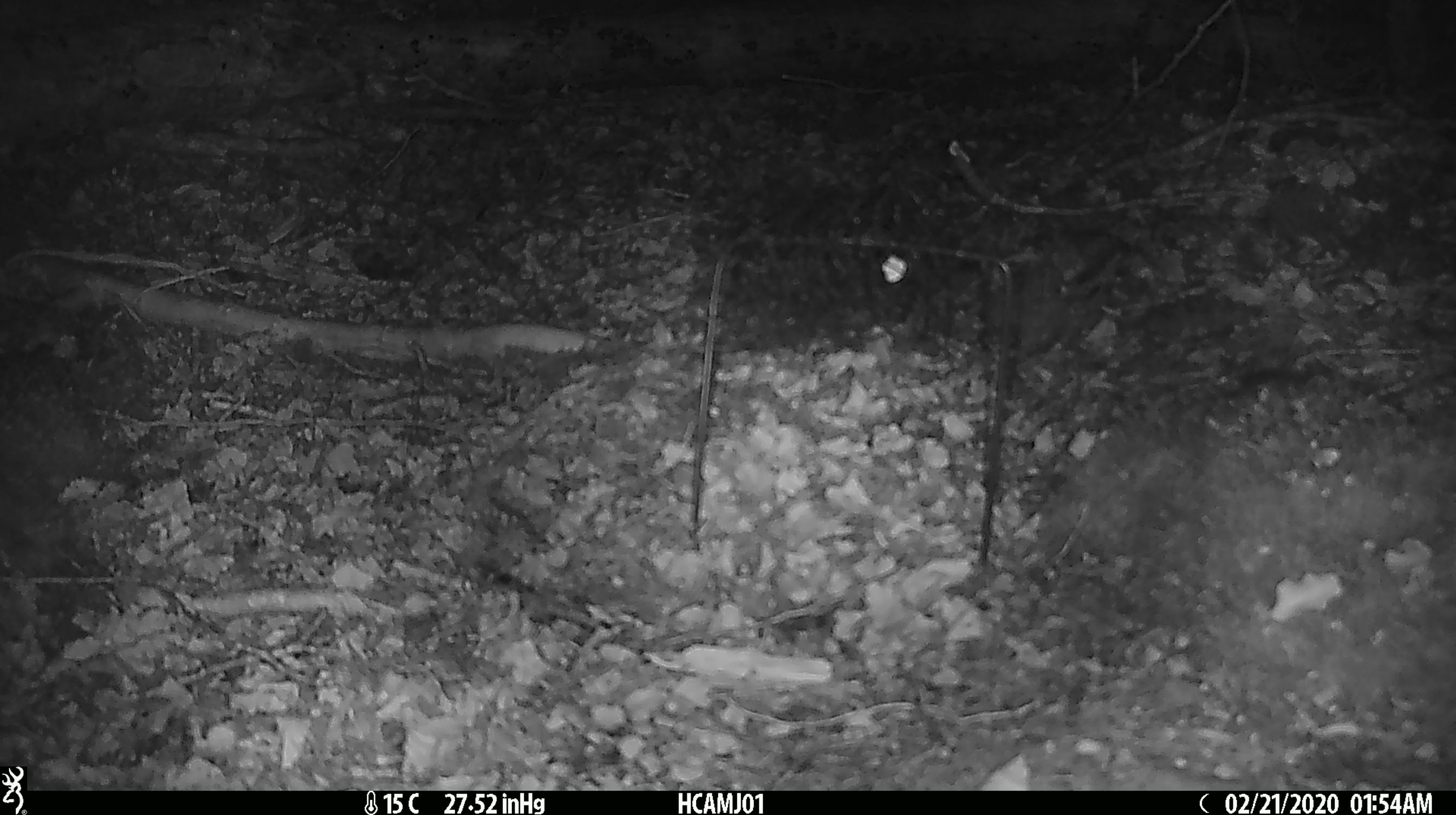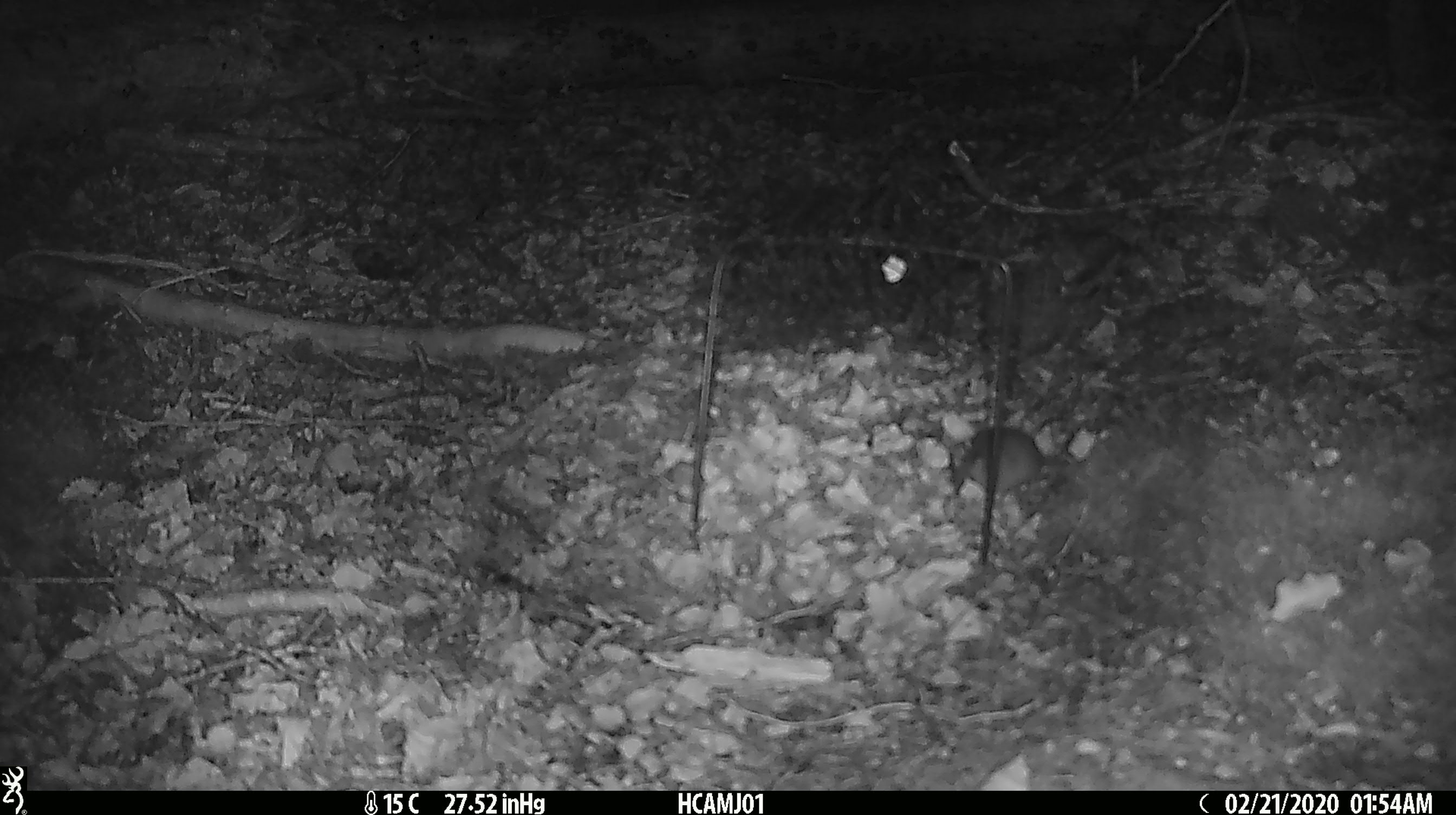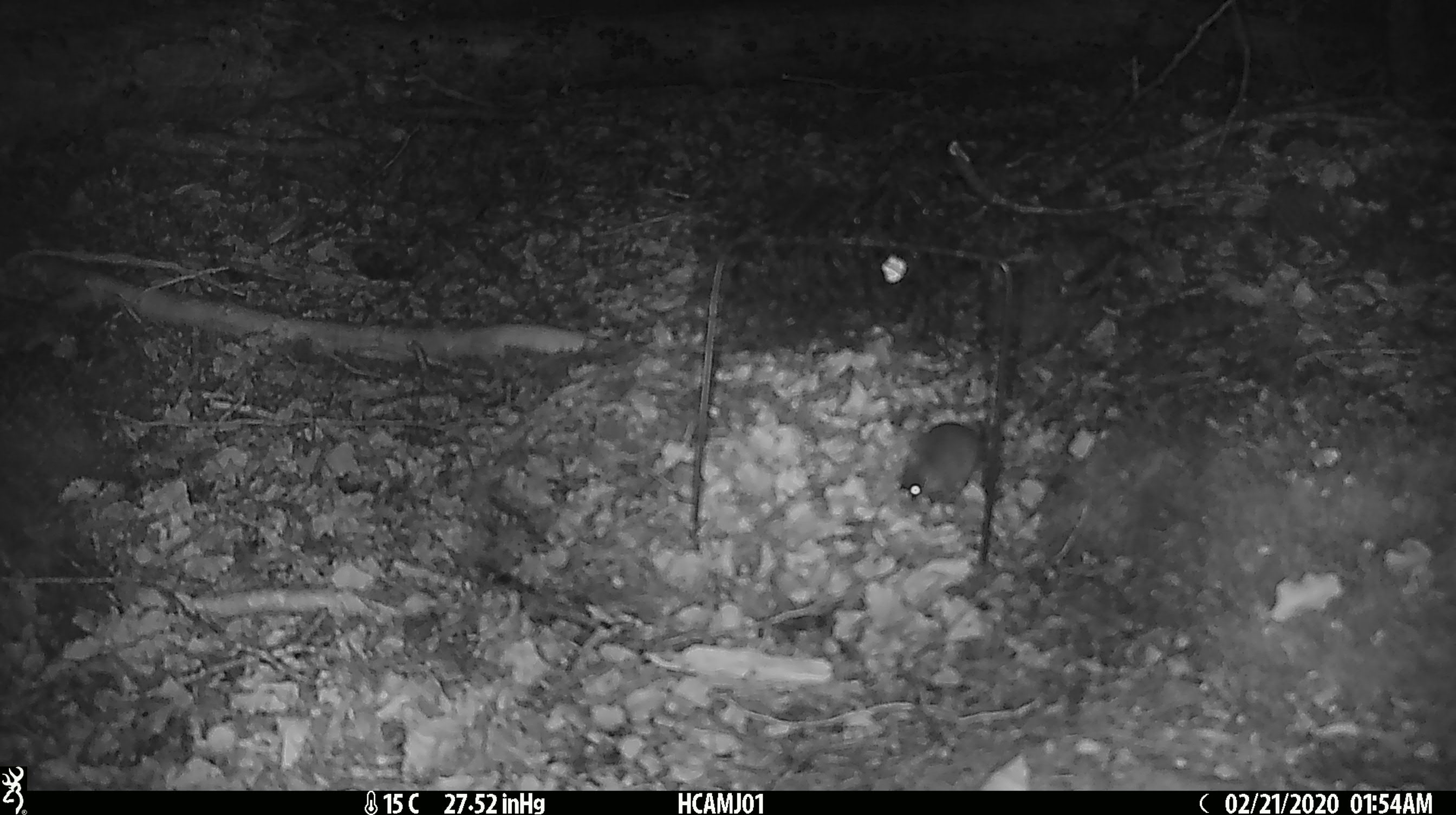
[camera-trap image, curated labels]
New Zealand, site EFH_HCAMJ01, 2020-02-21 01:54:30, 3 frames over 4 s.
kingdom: Animalia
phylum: Chordata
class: Mammalia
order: Rodentia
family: Muridae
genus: Mus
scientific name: Mus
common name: mouse